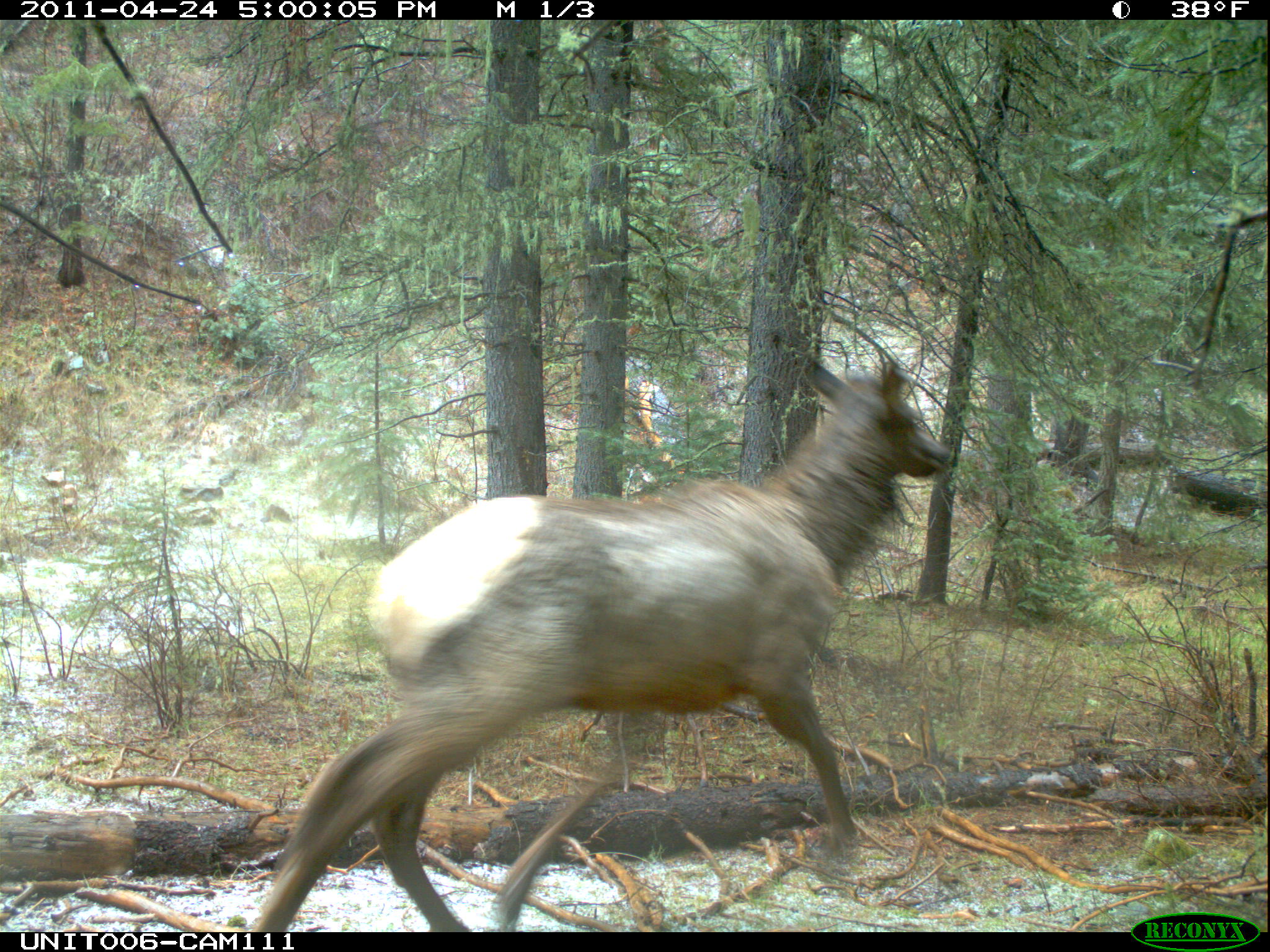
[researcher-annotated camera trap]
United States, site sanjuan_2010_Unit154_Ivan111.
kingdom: Animalia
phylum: Chordata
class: Mammalia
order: Artiodactyla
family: Cervidae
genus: Cervus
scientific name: Cervus elaphus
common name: red deer